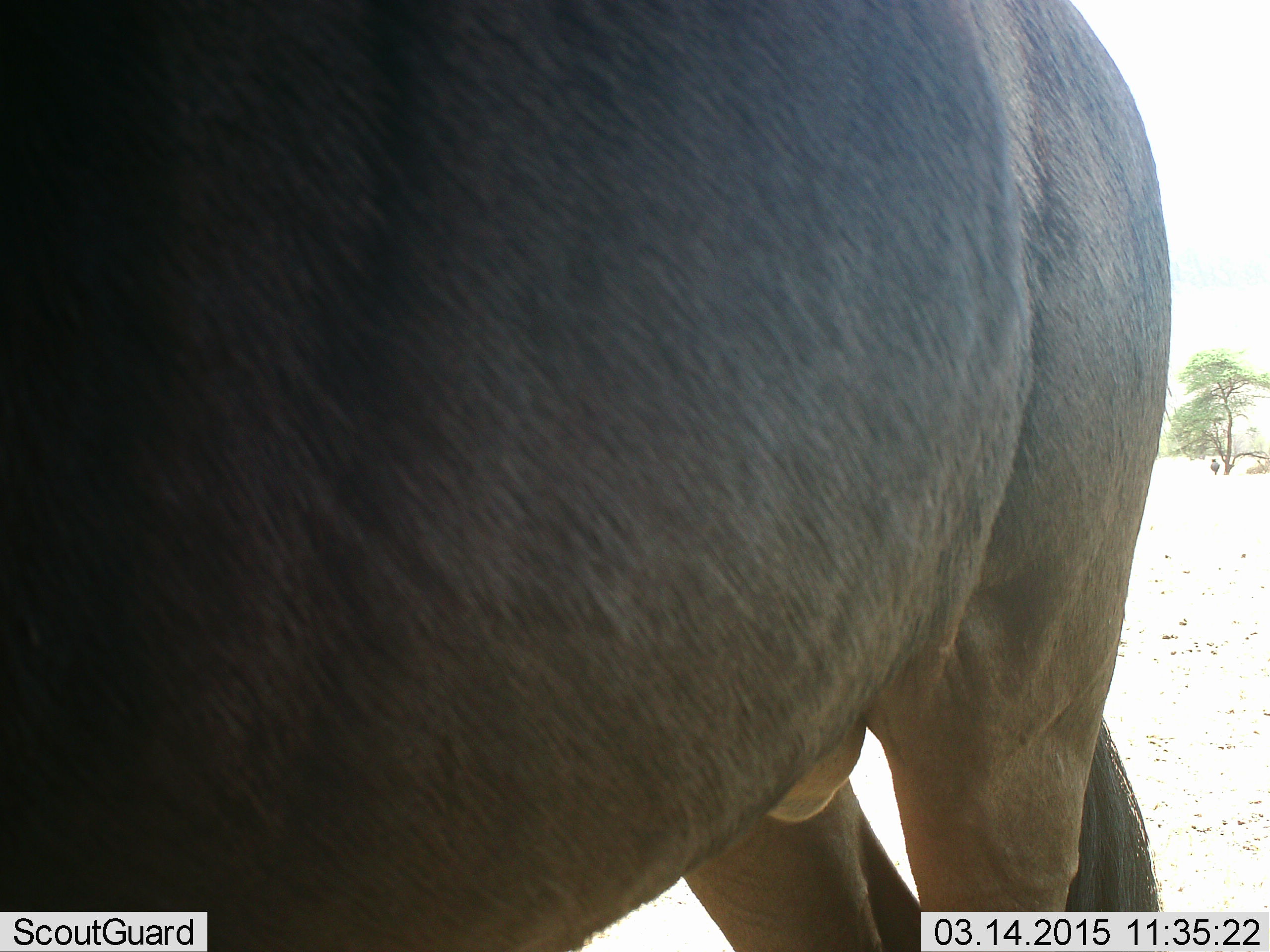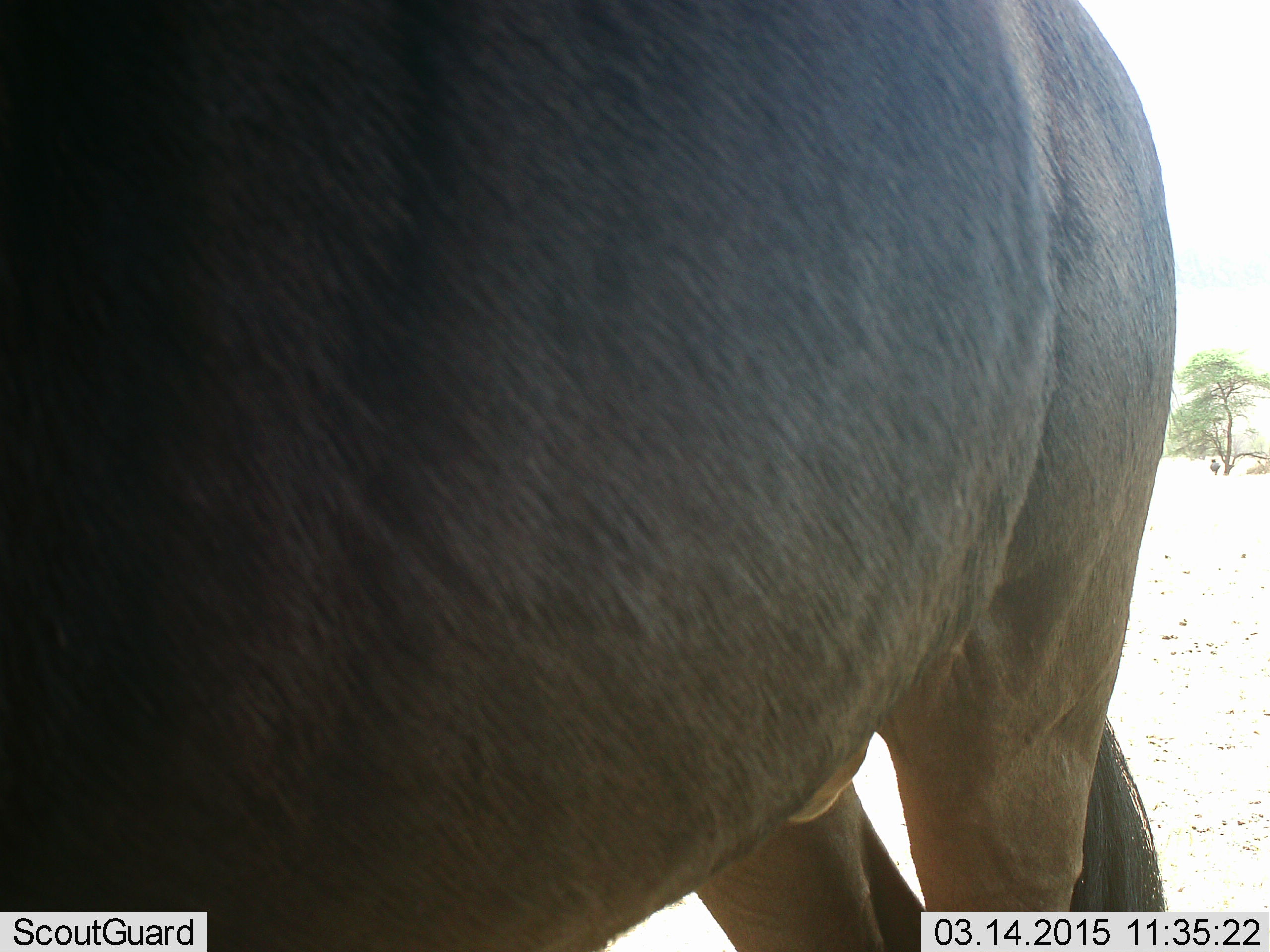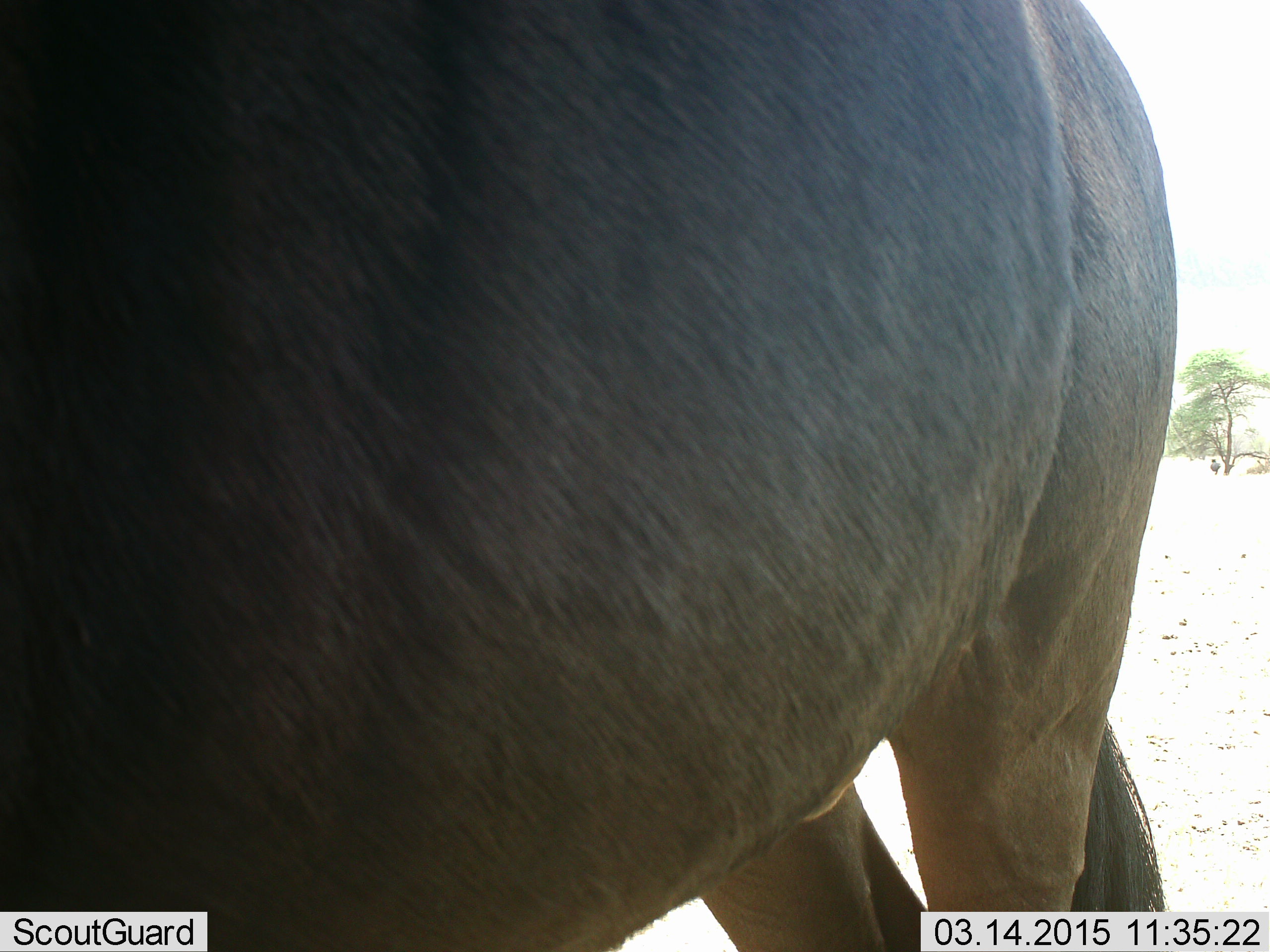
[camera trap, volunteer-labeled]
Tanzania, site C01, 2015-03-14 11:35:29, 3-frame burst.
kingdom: Animalia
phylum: Chordata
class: Mammalia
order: Artiodactyla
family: Bovidae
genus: Connochaetes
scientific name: Connochaetes taurinus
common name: blue wildebeest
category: wildebeest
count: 1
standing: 100%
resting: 0%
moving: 0%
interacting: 0%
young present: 0%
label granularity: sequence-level